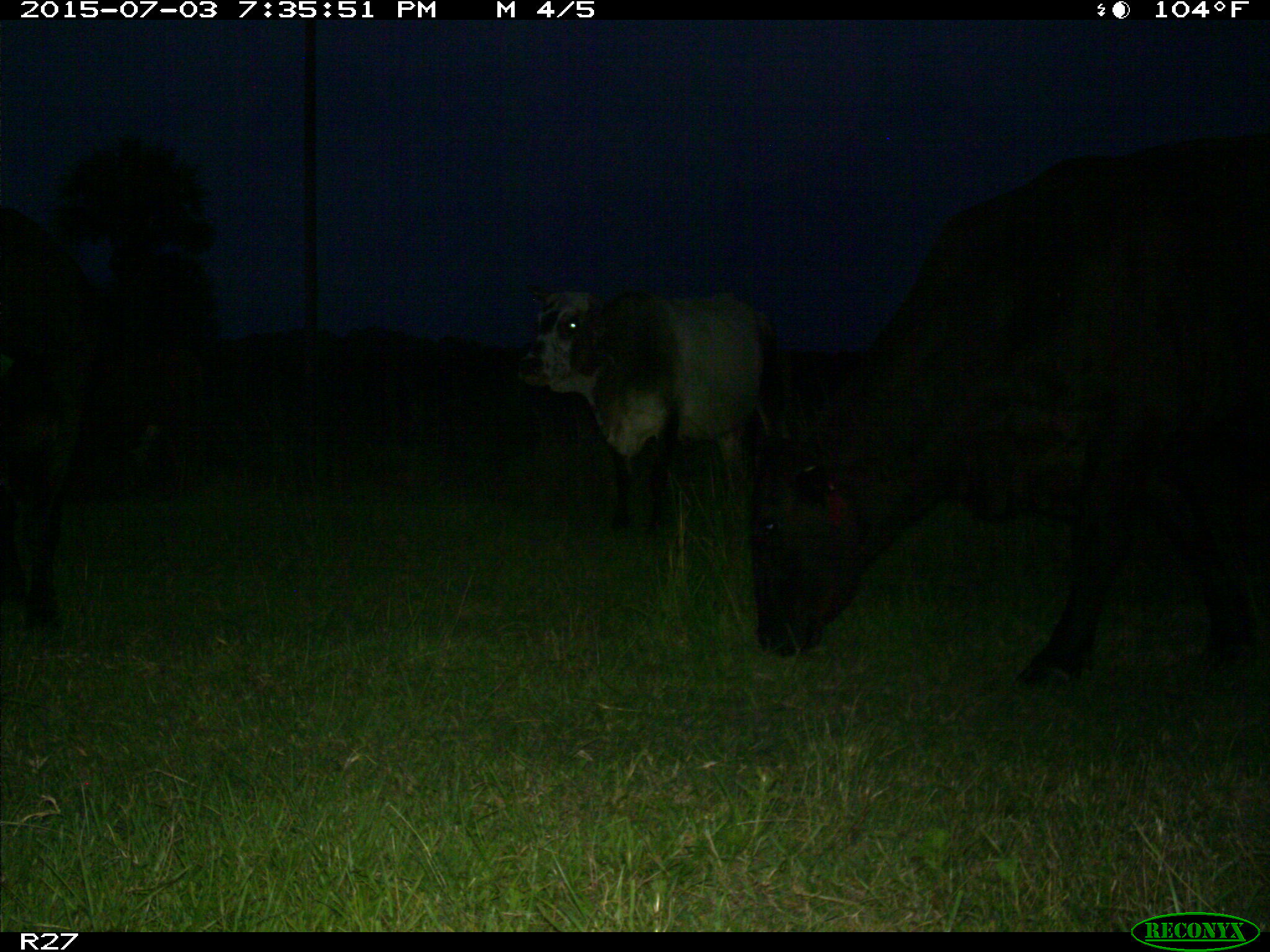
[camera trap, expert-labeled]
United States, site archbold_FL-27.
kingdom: Animalia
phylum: Chordata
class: Mammalia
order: Artiodactyla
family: Bovidae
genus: Bos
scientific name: Bos taurus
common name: domestic cow